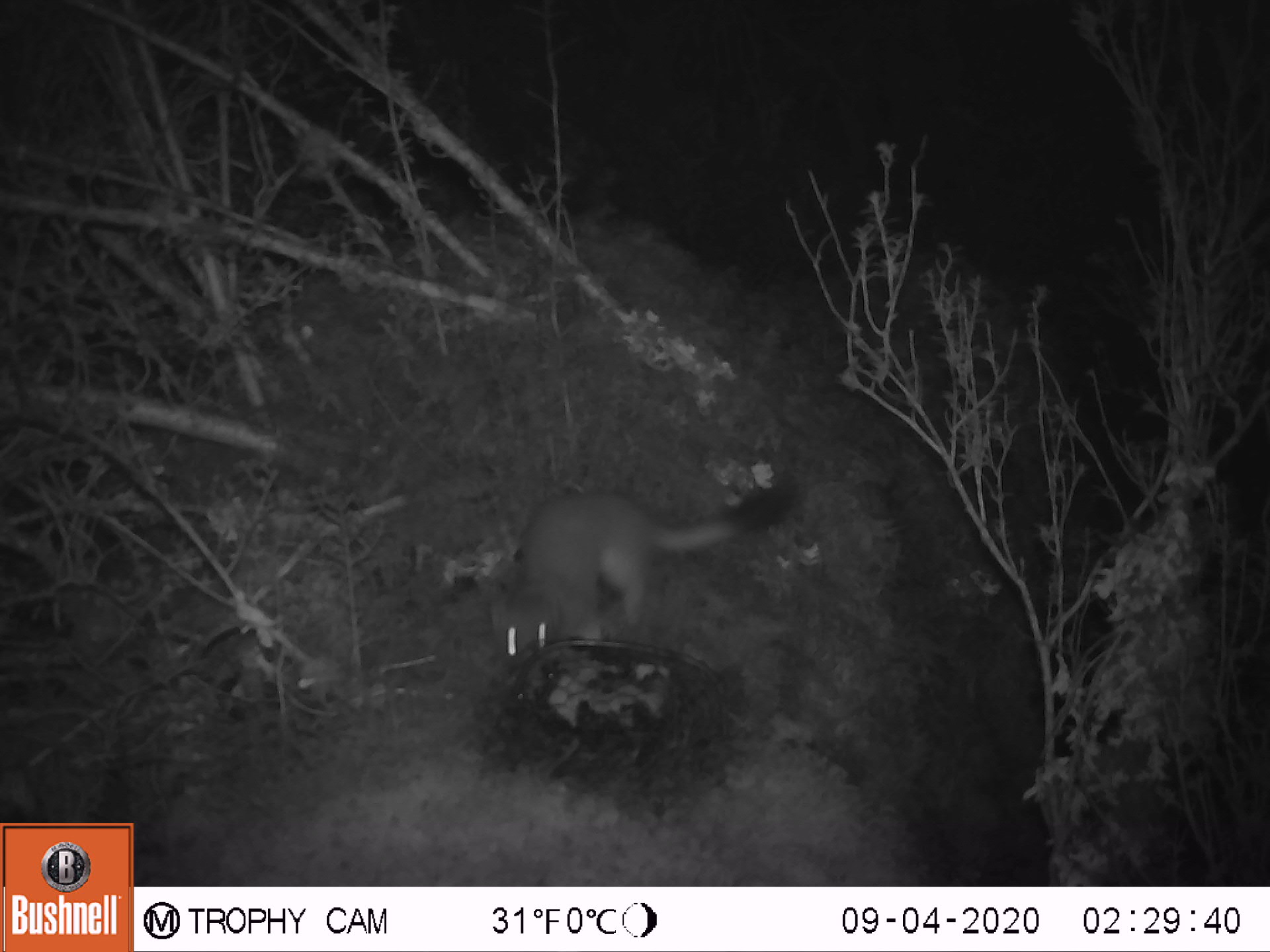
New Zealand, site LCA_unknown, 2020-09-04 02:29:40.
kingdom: Animalia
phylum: Chordata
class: Mammalia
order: Carnivora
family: Mustelidae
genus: Mustela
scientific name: Mustela erminea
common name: stoat